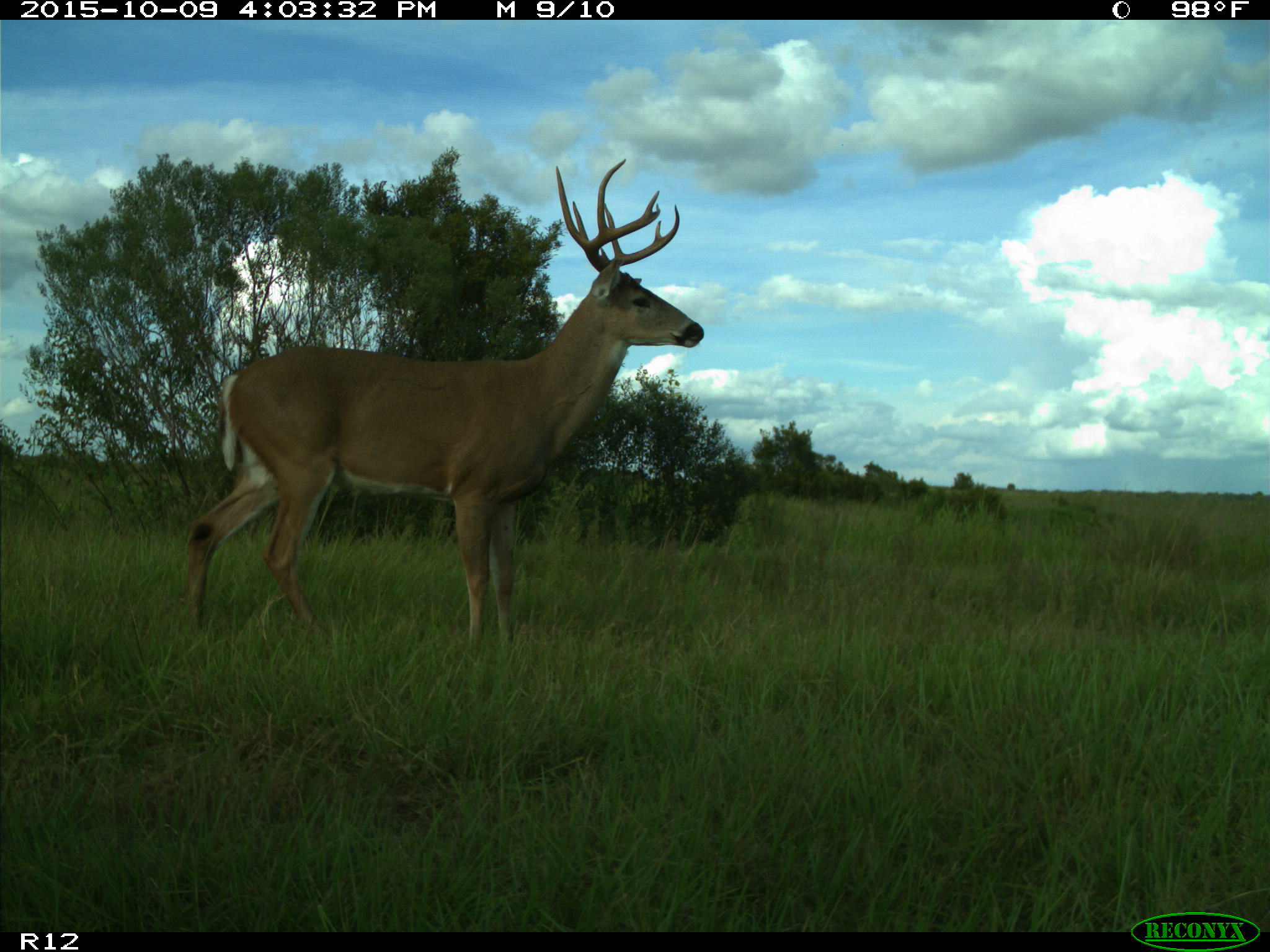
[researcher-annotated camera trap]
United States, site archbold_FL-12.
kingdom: Animalia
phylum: Chordata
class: Mammalia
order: Artiodactyla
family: Cervidae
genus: Odocoileus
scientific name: Odocoileus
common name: deer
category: unidentified deer